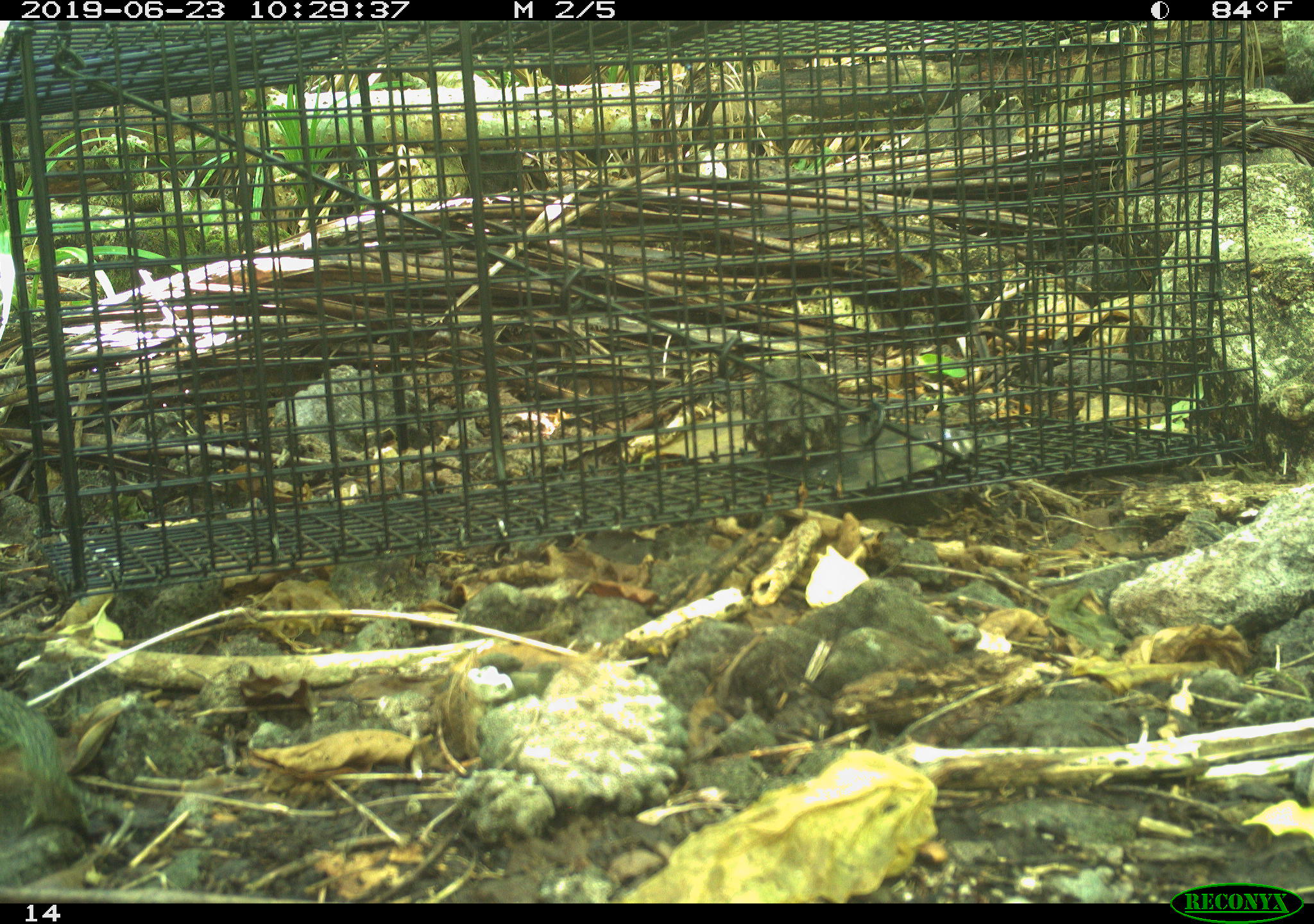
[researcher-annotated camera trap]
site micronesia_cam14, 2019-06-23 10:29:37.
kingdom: Animalia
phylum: Chordata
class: Reptilia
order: Squamata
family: Varanidae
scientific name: Varanidae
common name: monitor lizard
Monitor lizard (Varanidae).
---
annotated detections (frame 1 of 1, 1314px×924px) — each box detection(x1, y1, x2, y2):
monitor lizard: detection(0, 664, 132, 854)